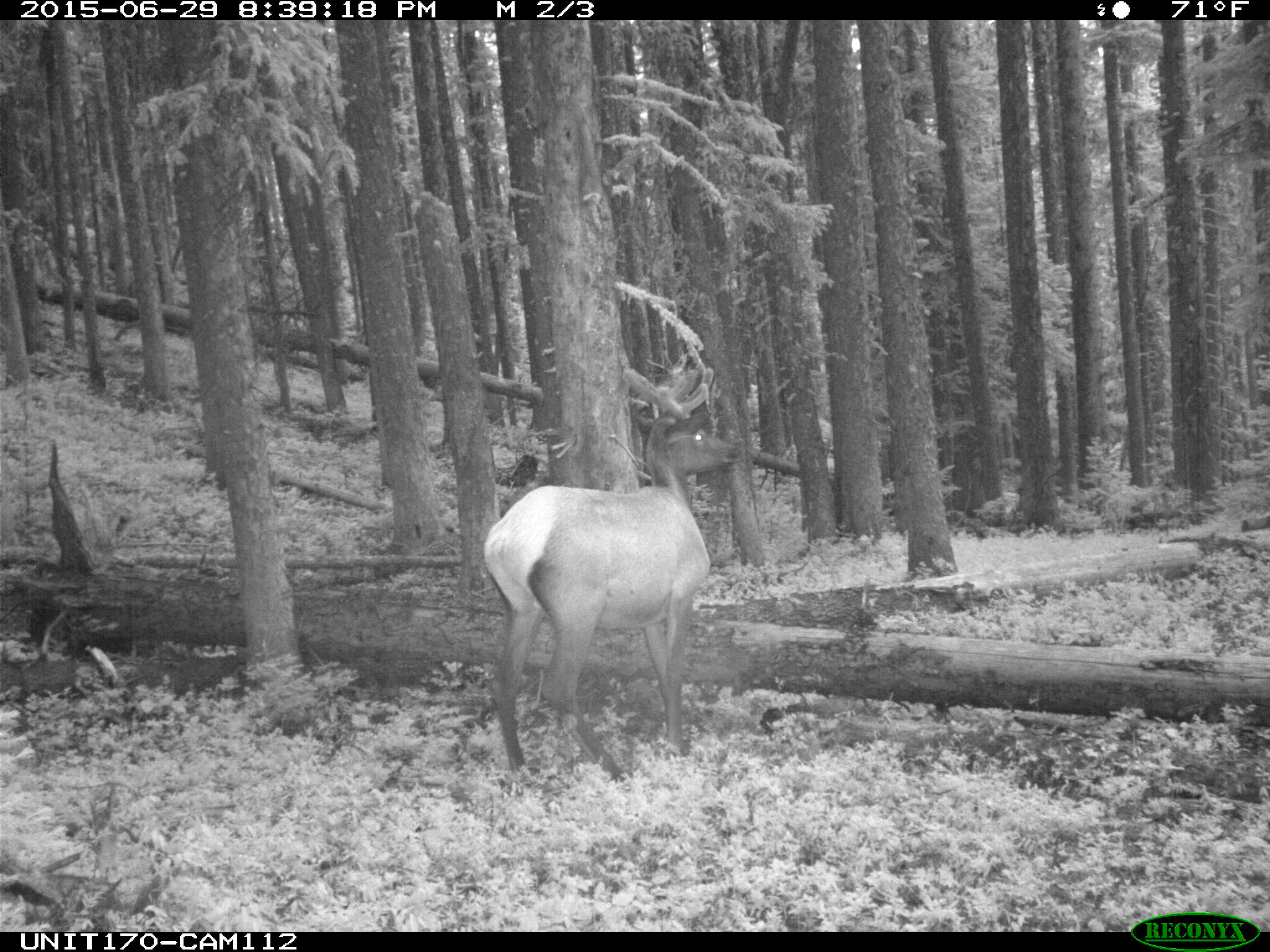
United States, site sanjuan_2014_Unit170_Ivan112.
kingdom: Animalia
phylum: Chordata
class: Mammalia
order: Artiodactyla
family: Cervidae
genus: Cervus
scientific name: Cervus elaphus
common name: red deer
Cervus elaphus (red deer).